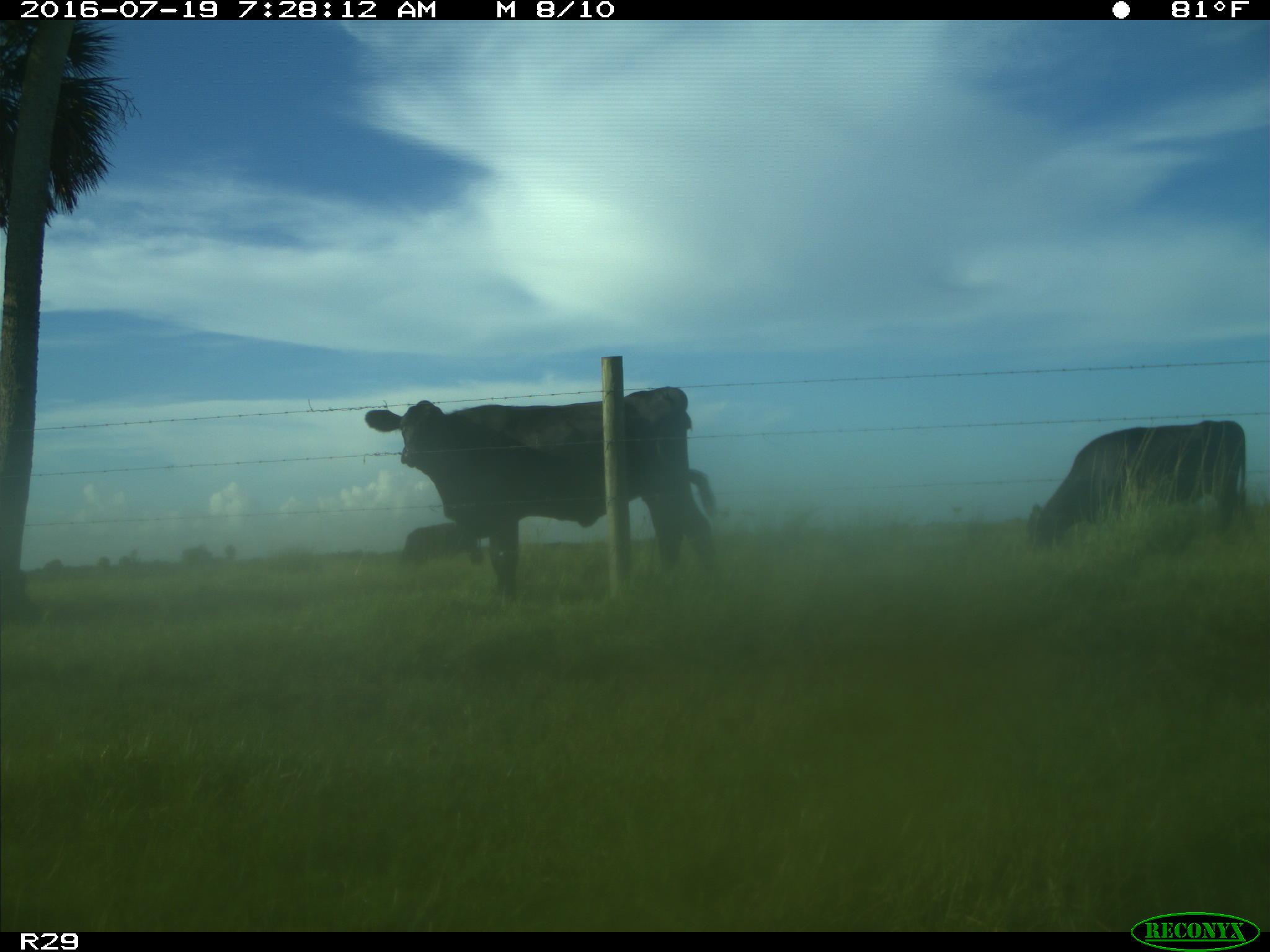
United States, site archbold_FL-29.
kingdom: Animalia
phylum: Chordata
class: Mammalia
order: Artiodactyla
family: Bovidae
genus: Bos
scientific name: Bos taurus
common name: domestic cow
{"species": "Bos taurus (domestic cow)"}